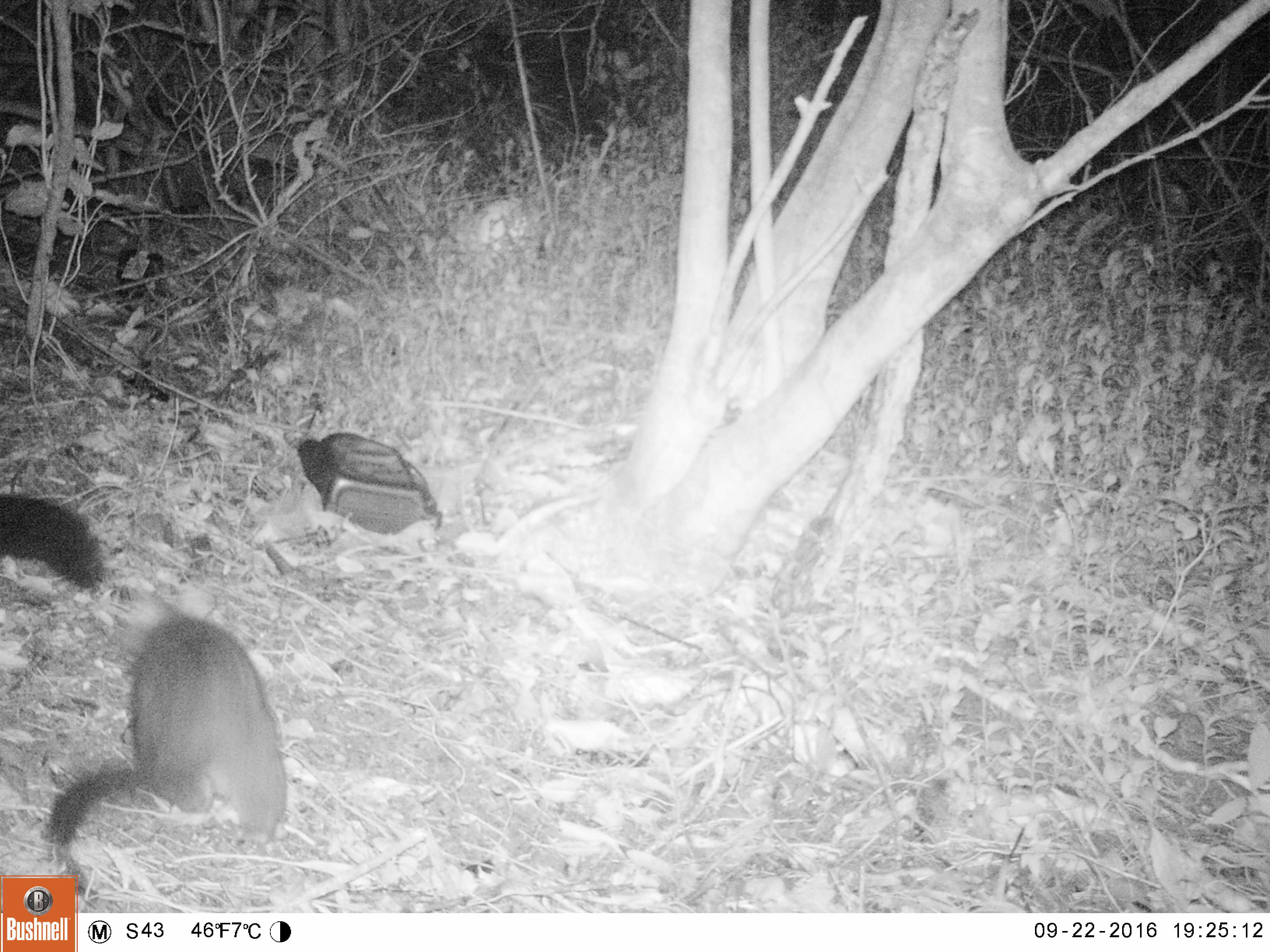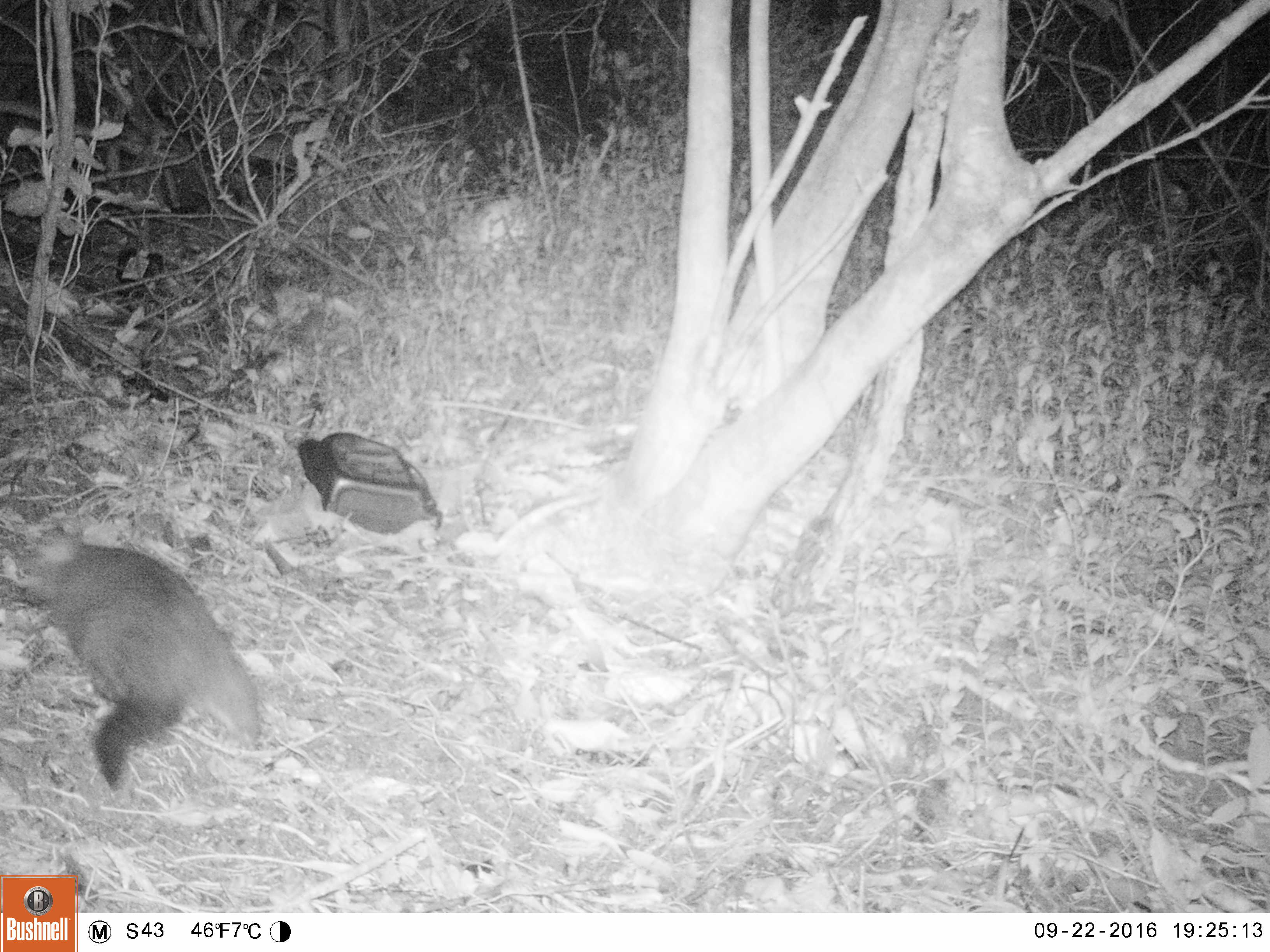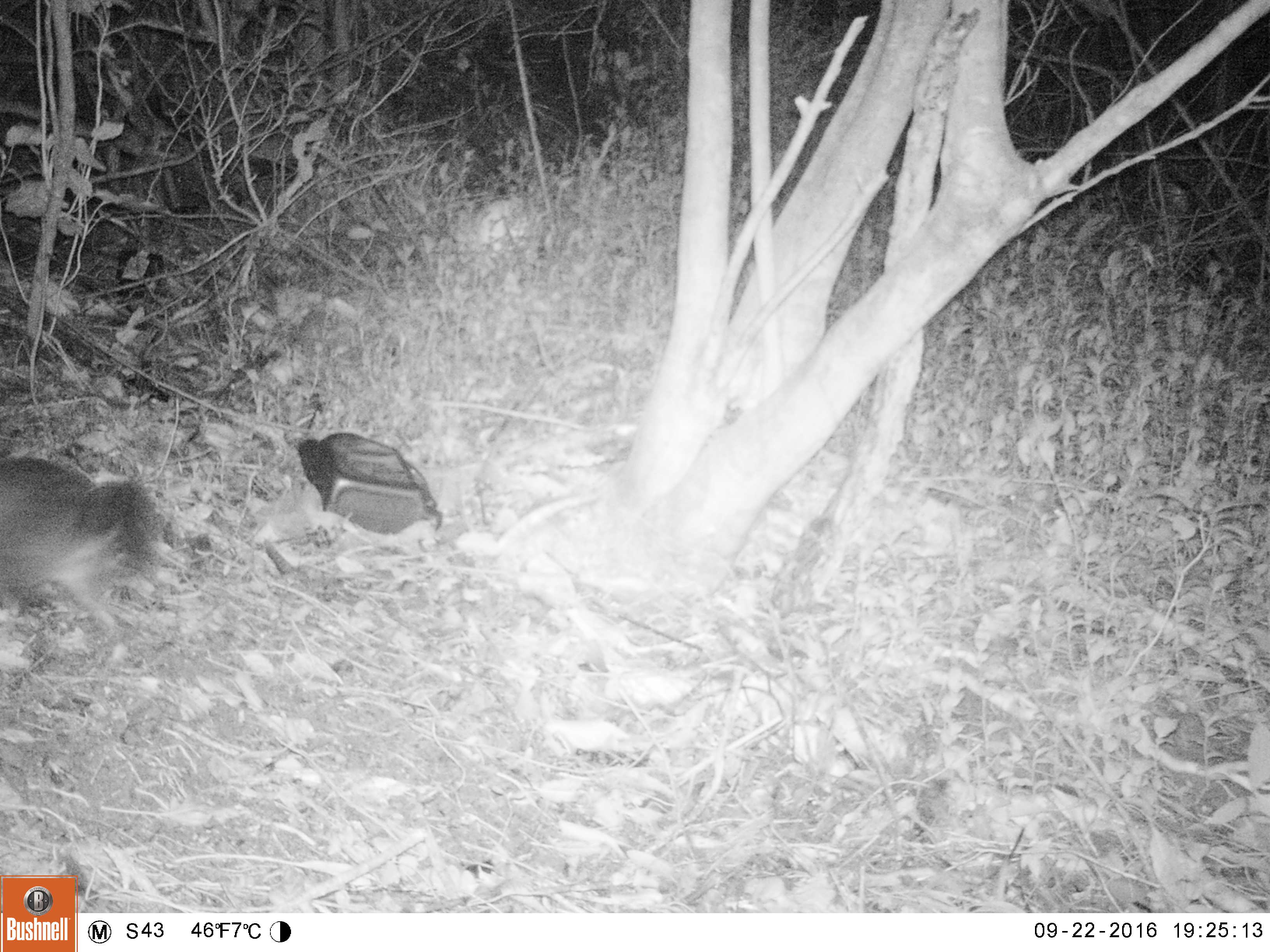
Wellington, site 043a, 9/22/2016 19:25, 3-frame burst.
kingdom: Animalia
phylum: Chordata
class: Mammalia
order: Didelphimorphia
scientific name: Didelphimorphia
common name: possum